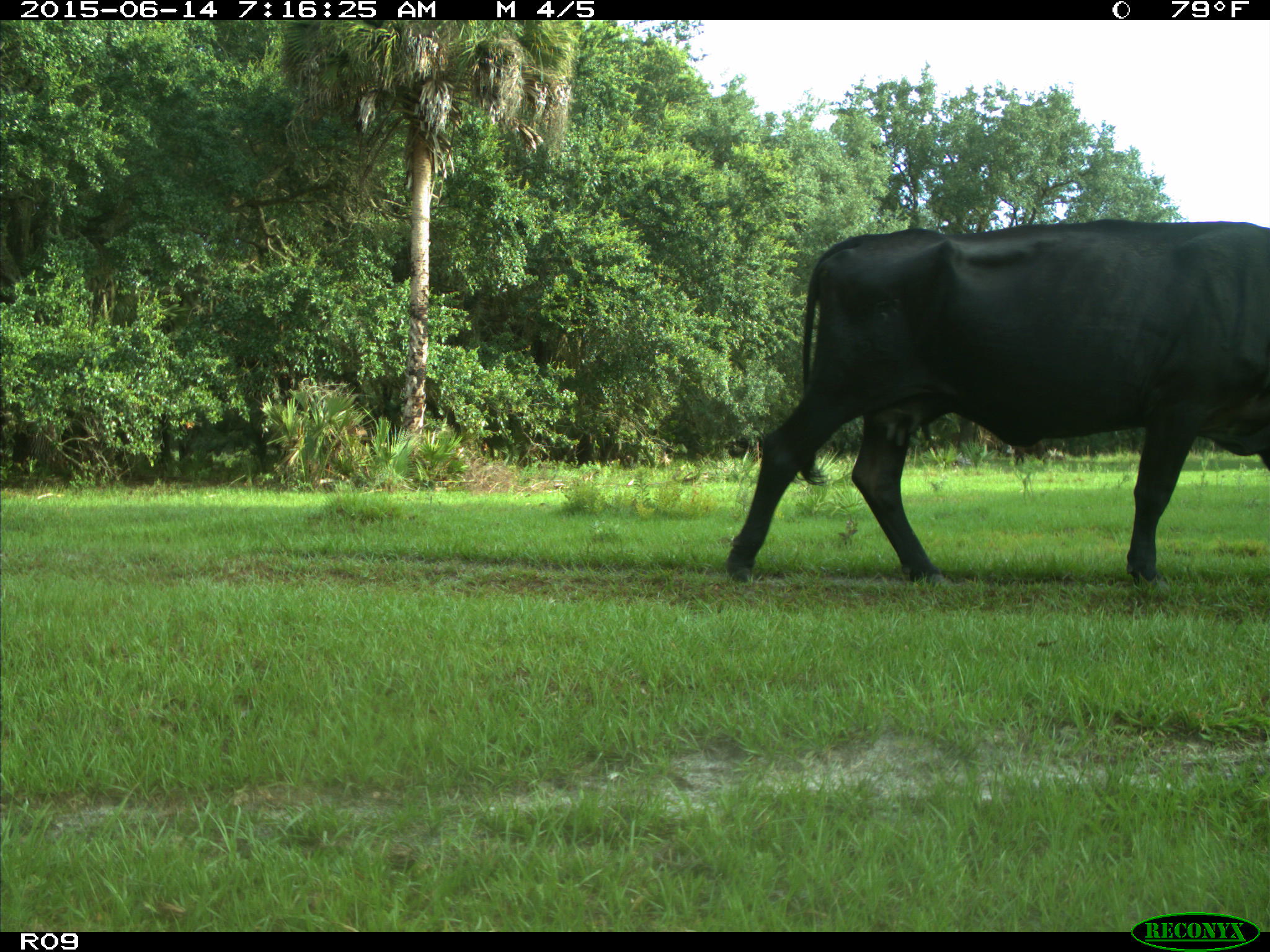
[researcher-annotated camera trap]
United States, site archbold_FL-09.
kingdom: Animalia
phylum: Chordata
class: Mammalia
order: Artiodactyla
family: Bovidae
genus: Bos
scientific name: Bos taurus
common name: domestic cow